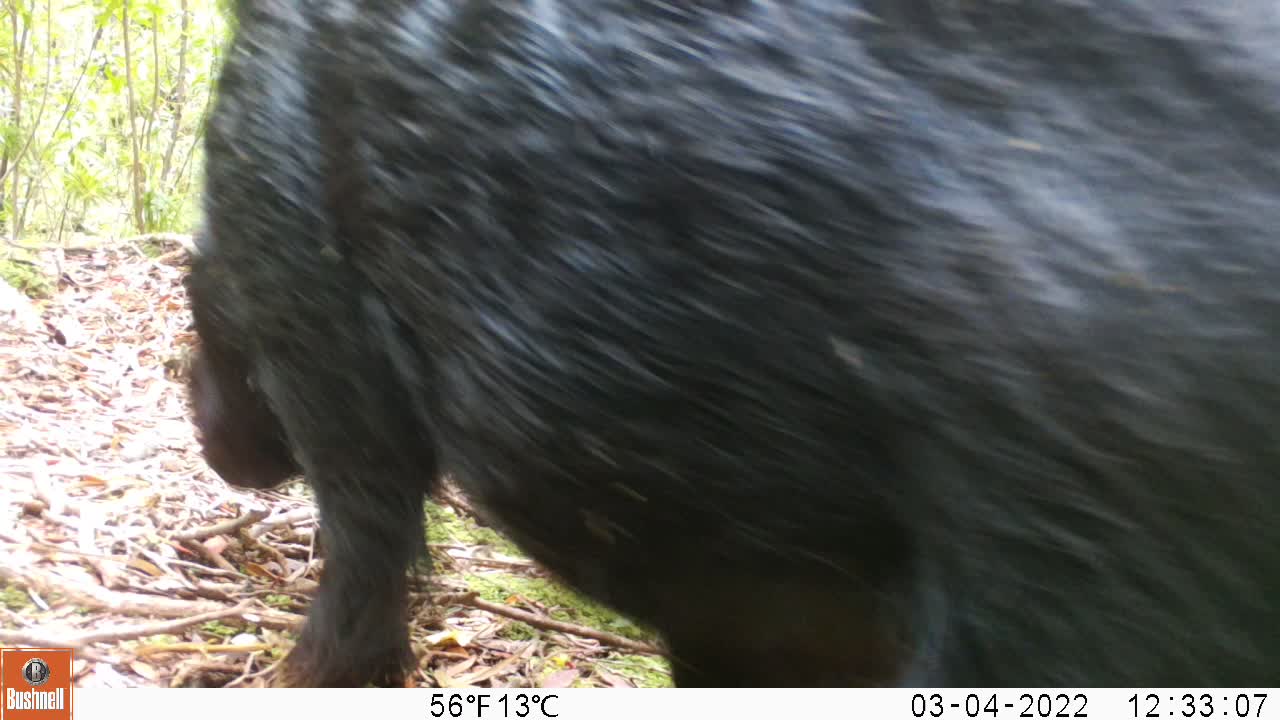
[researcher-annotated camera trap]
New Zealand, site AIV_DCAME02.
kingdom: Animalia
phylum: Chordata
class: Mammalia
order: Artiodactyla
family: Suidae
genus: Sus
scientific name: Sus scrofa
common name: pig